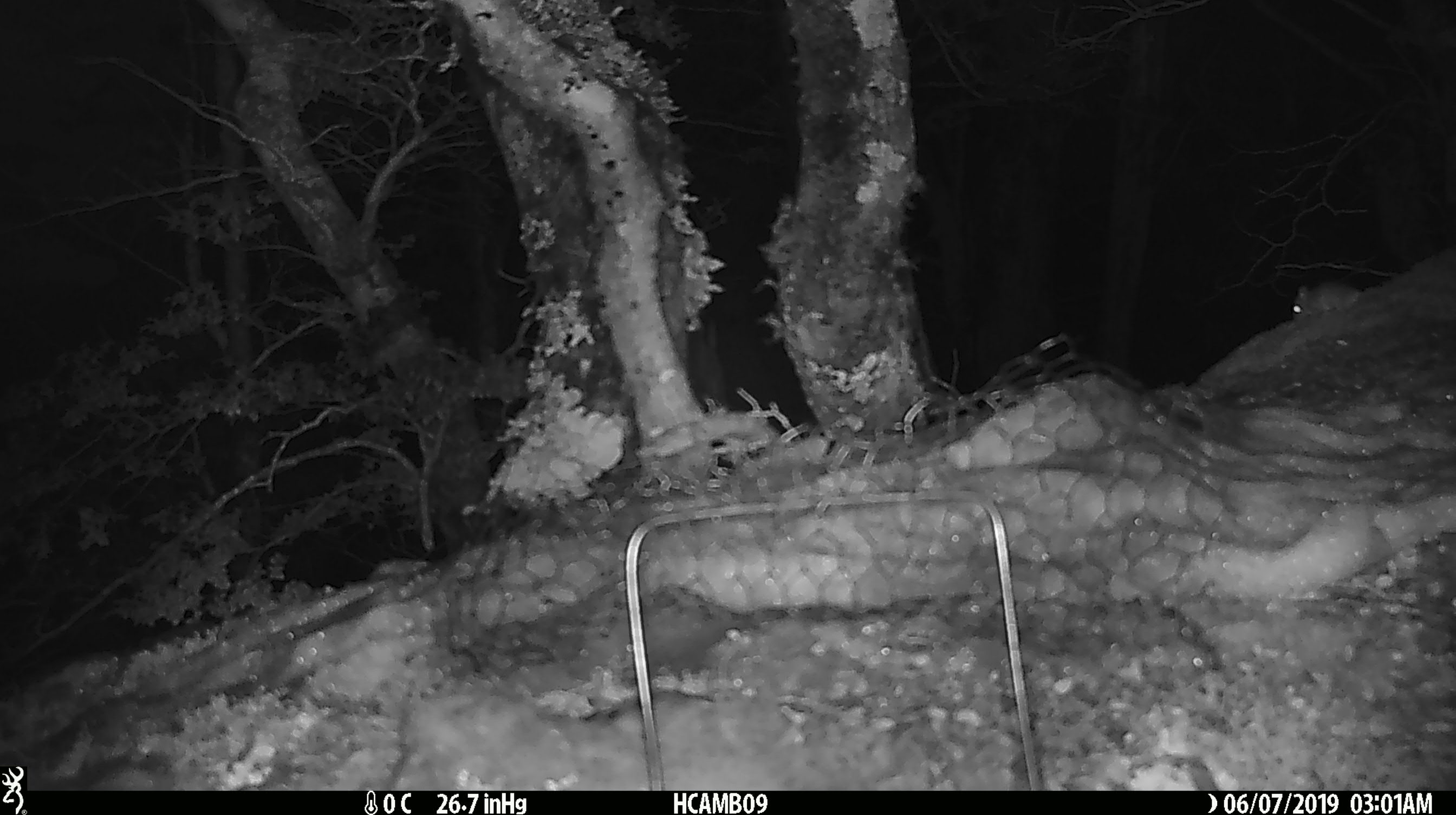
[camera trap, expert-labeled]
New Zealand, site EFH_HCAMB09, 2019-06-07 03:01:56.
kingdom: Animalia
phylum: Chordata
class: Mammalia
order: Rodentia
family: Muridae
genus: Mus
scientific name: Mus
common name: mouse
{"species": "mouse (Mus)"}